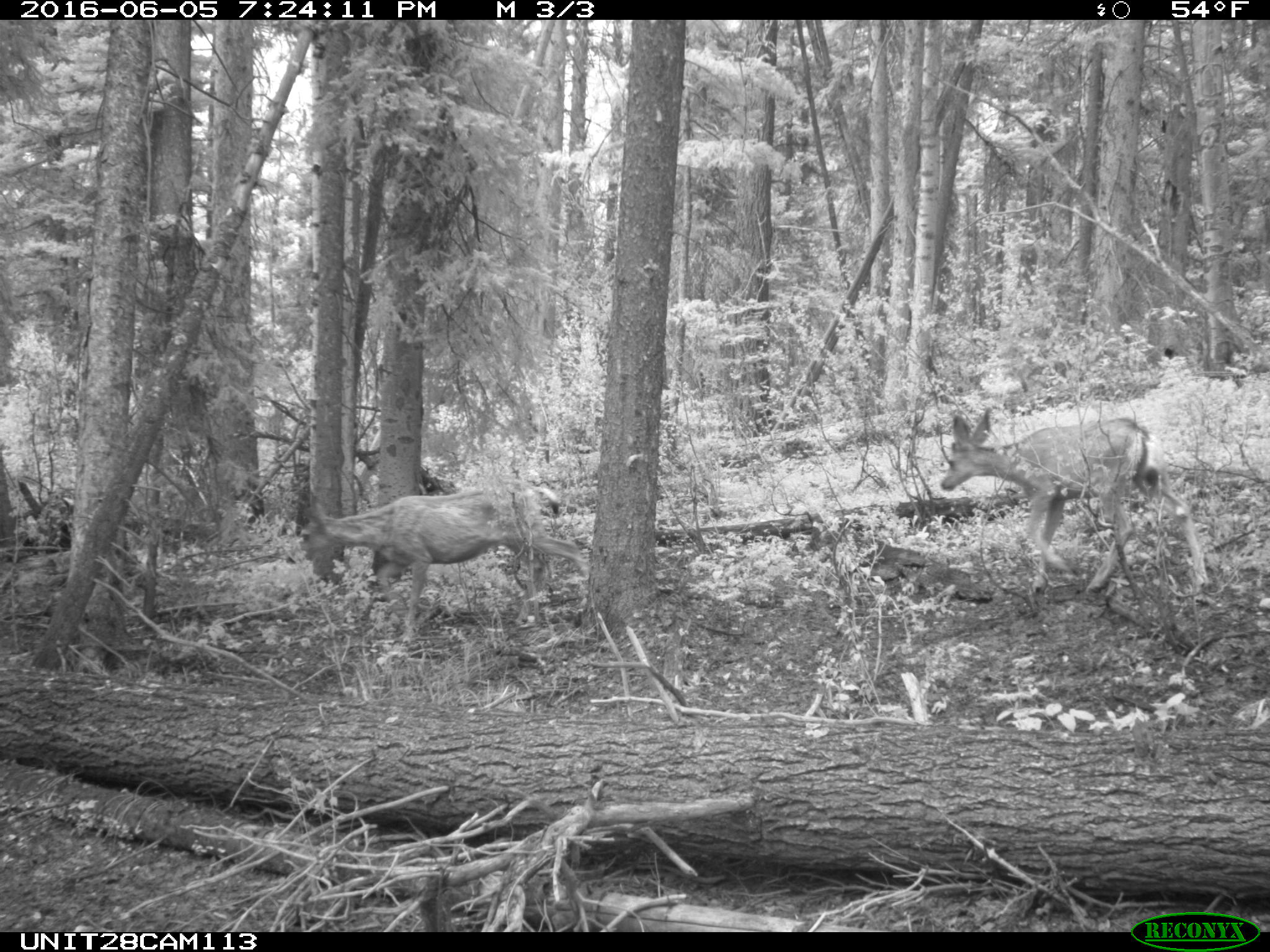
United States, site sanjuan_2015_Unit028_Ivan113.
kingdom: Animalia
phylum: Chordata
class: Mammalia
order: Artiodactyla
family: Cervidae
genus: Odocoileus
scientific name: Odocoileus hemionus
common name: mule deer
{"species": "Odocoileus hemionus (mule deer)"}